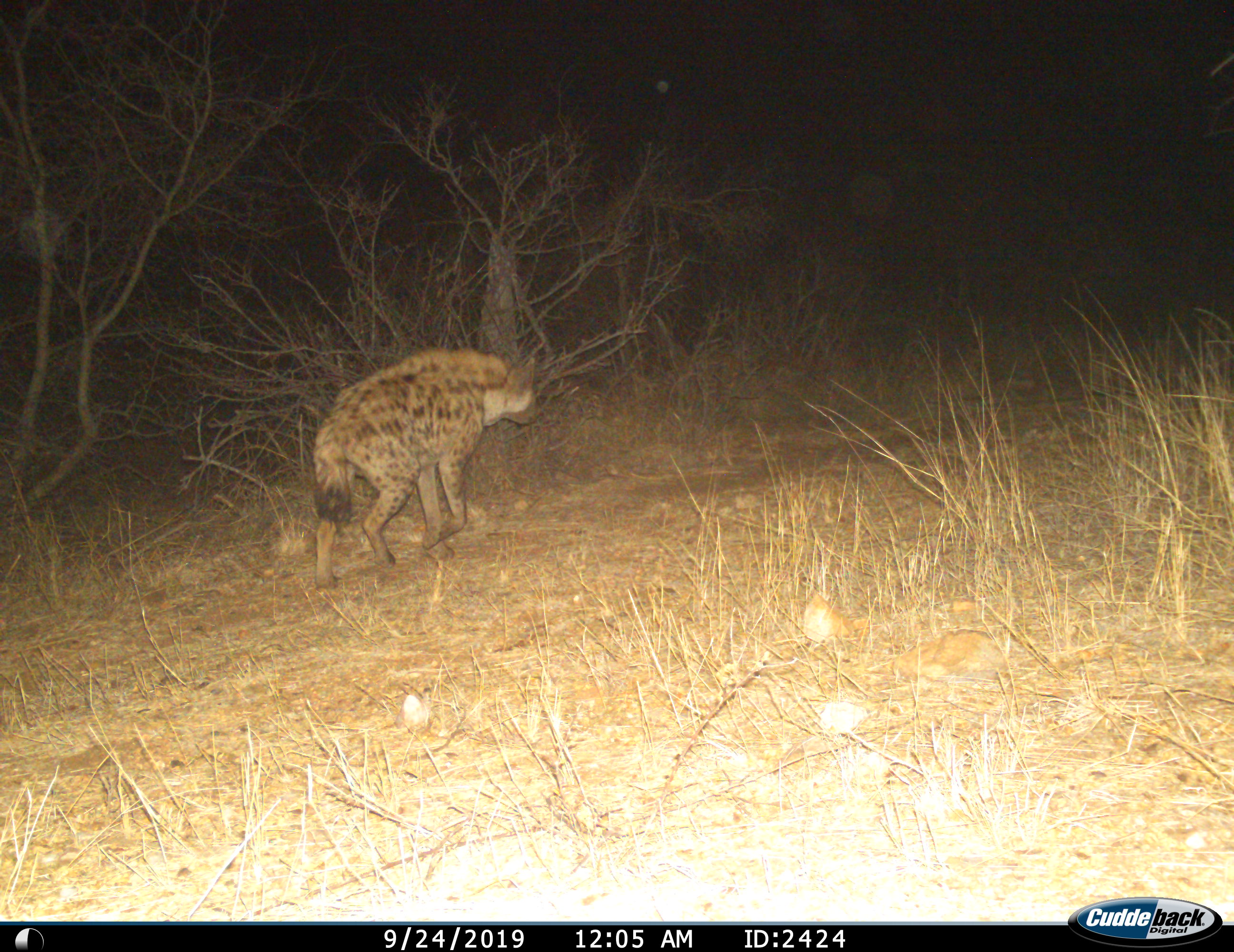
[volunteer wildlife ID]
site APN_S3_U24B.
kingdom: Animalia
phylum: Chordata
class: Mammalia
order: Carnivora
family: Hyaenidae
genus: Crocuta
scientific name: Crocuta crocuta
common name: spotted hyena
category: hyenaspotted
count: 1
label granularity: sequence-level